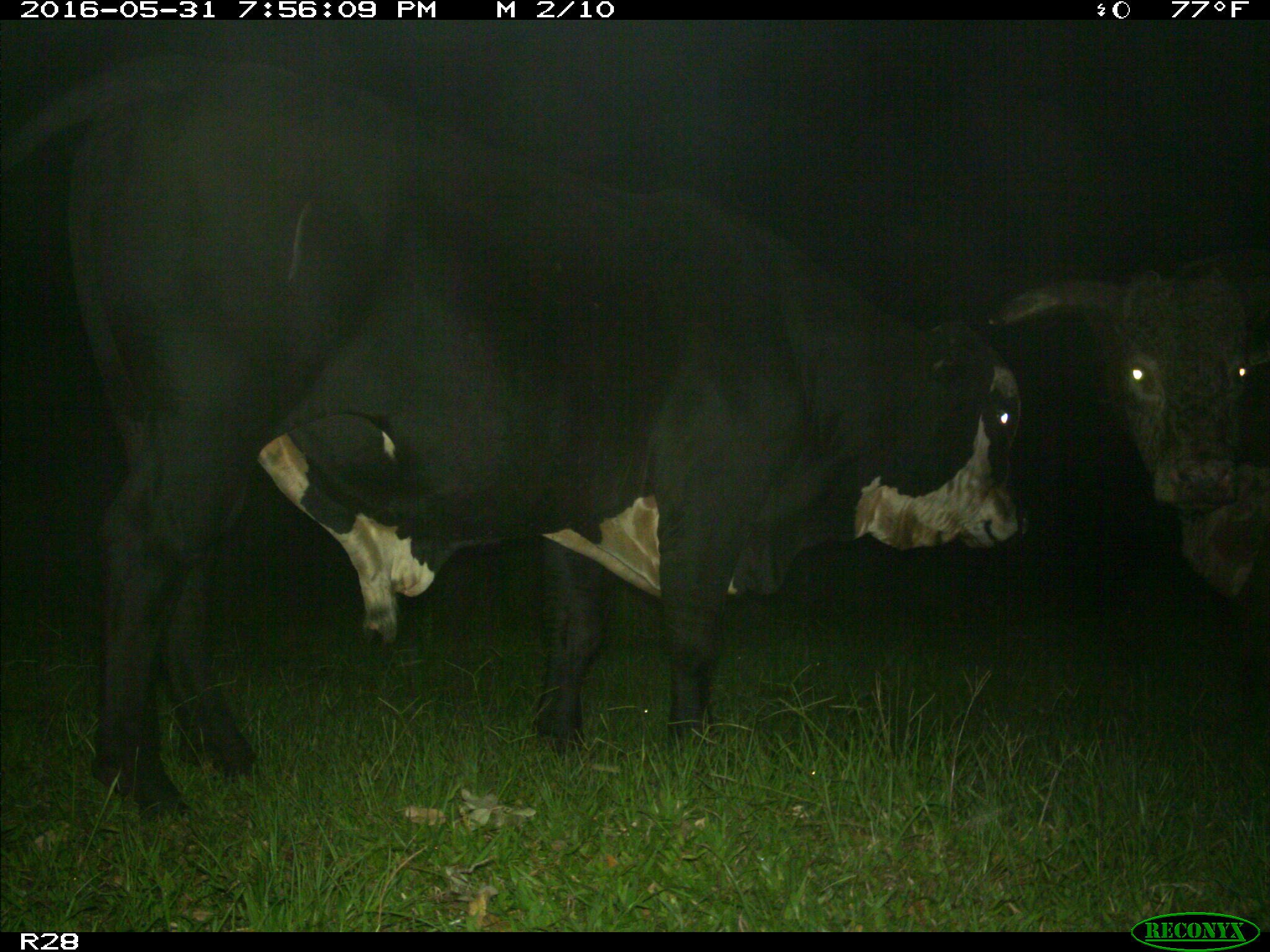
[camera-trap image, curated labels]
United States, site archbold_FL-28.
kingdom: Animalia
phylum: Chordata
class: Mammalia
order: Artiodactyla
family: Bovidae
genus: Bos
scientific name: Bos taurus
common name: domestic cow